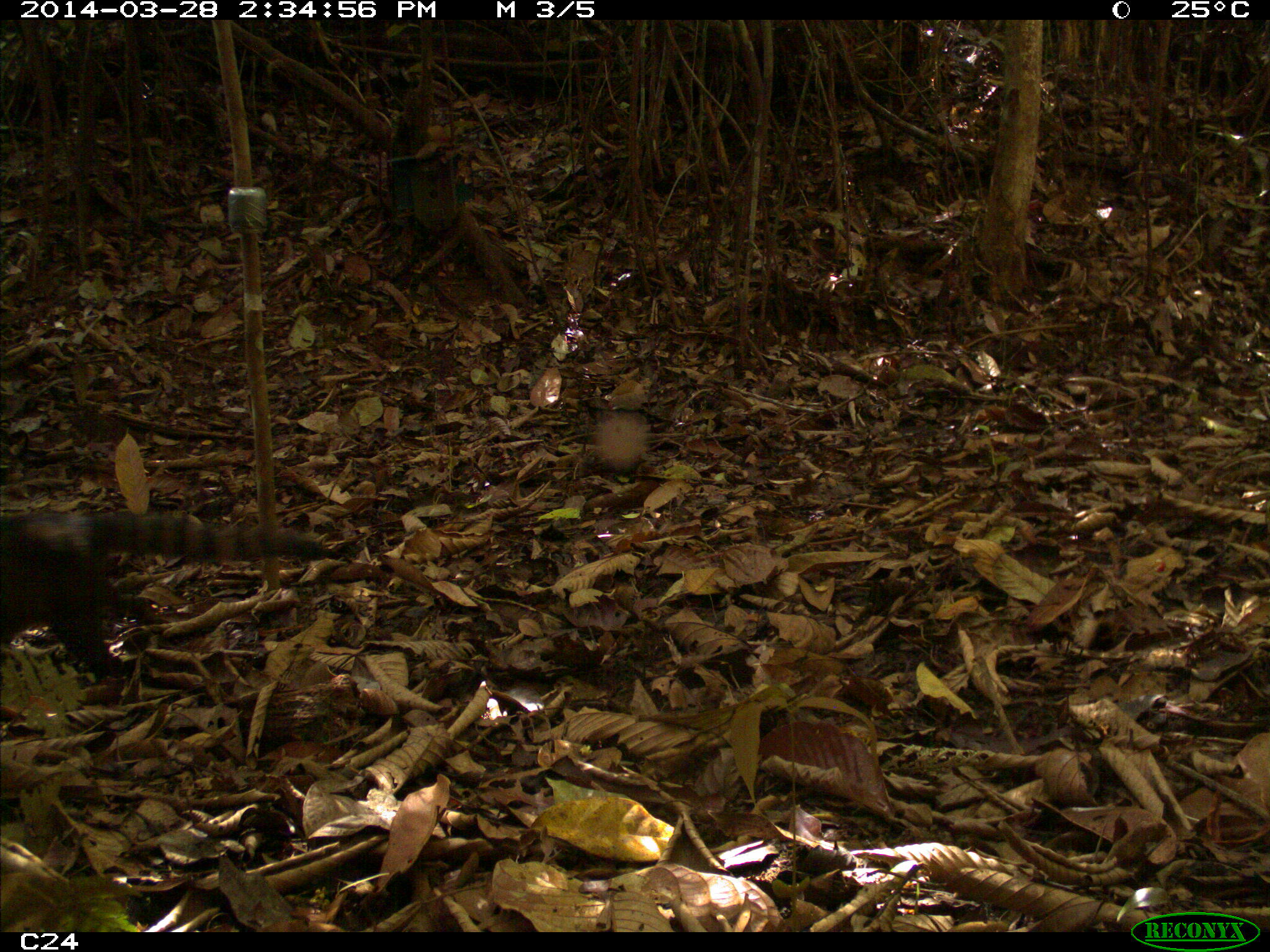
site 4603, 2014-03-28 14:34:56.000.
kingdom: Animalia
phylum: Chordata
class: Mammalia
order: Carnivora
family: Procyonidae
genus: Nasua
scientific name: Nasua nasua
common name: south american coati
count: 1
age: adult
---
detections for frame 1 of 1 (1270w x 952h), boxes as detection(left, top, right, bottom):
nasua nasua: detection(0, 510, 338, 672)